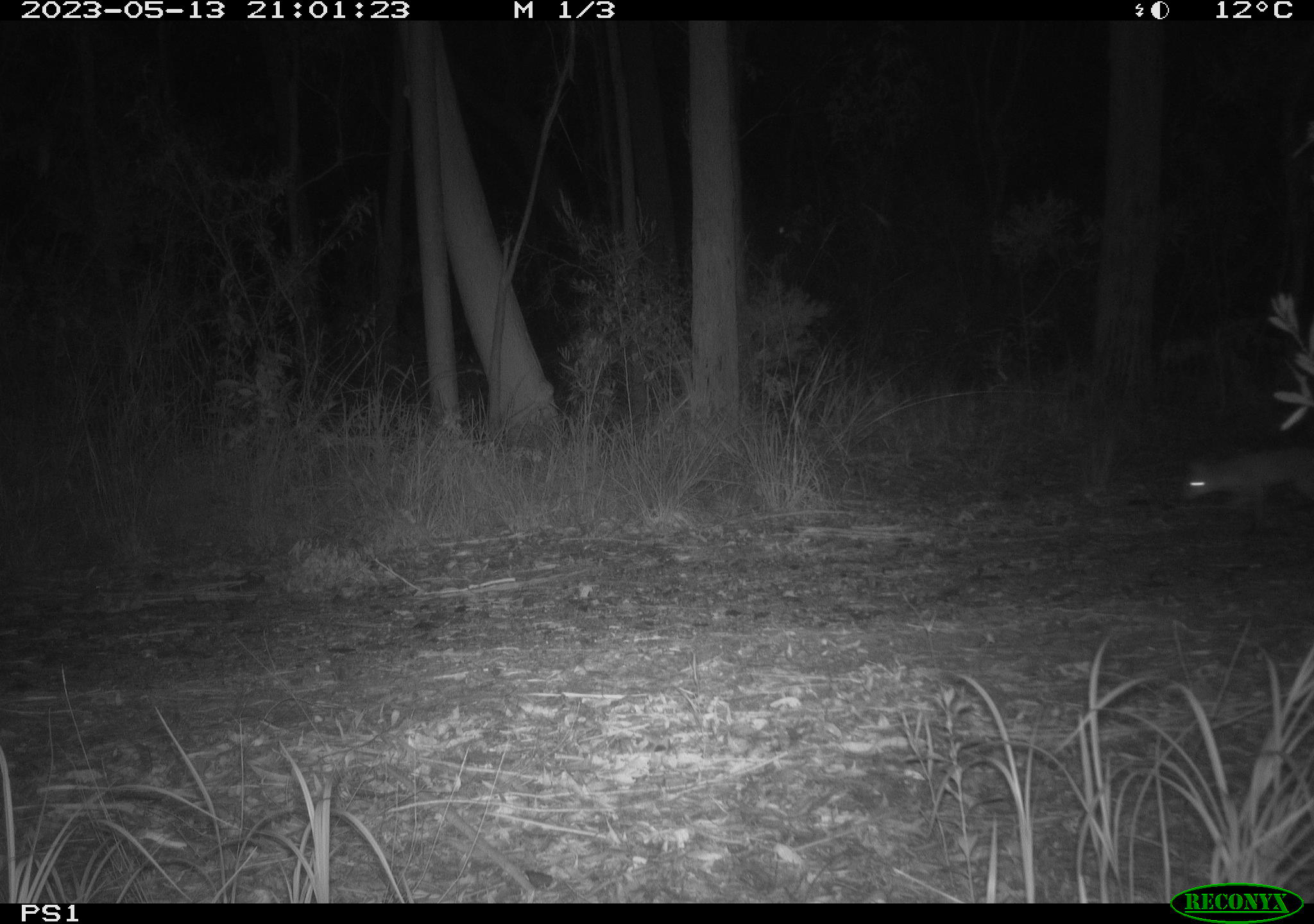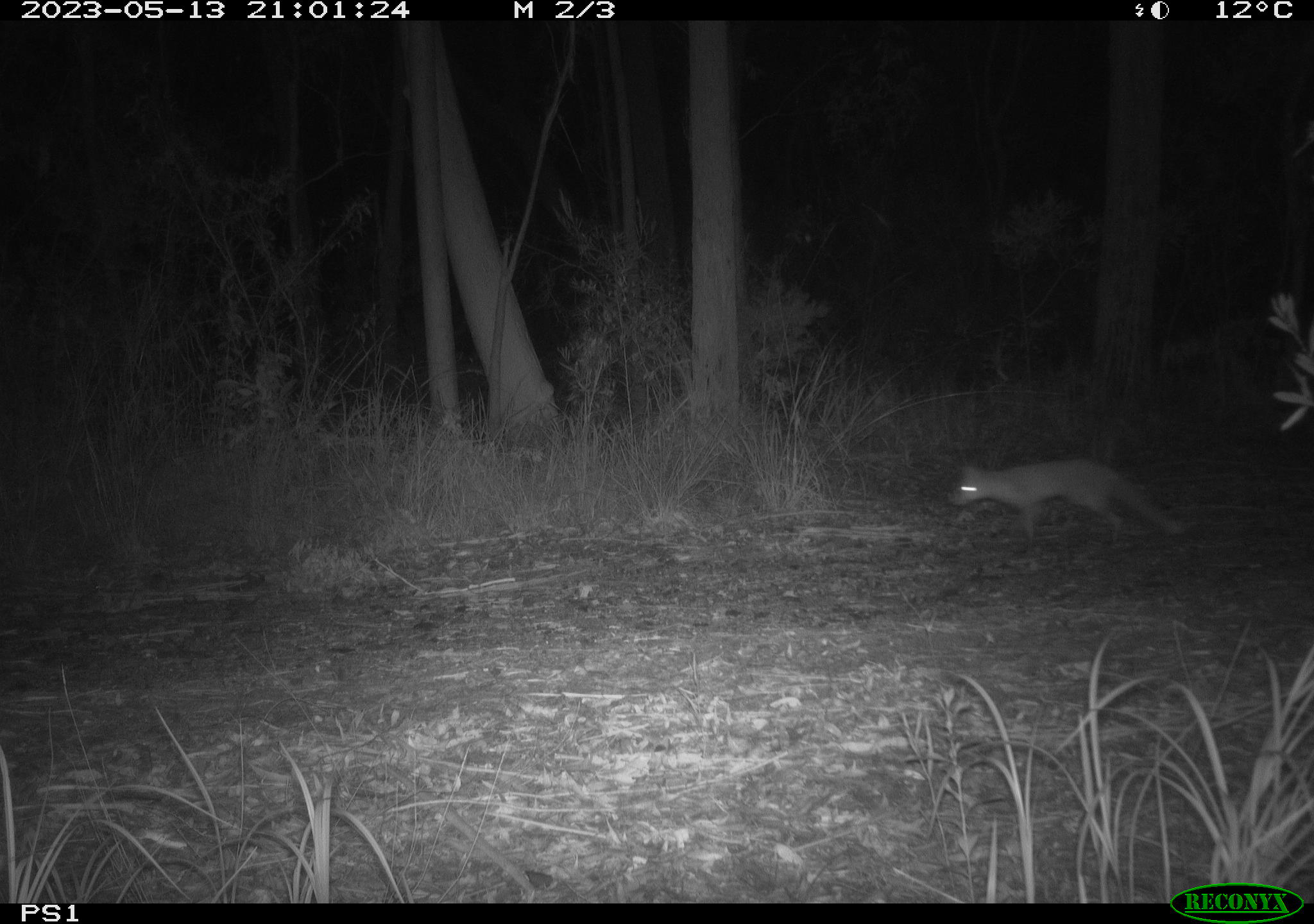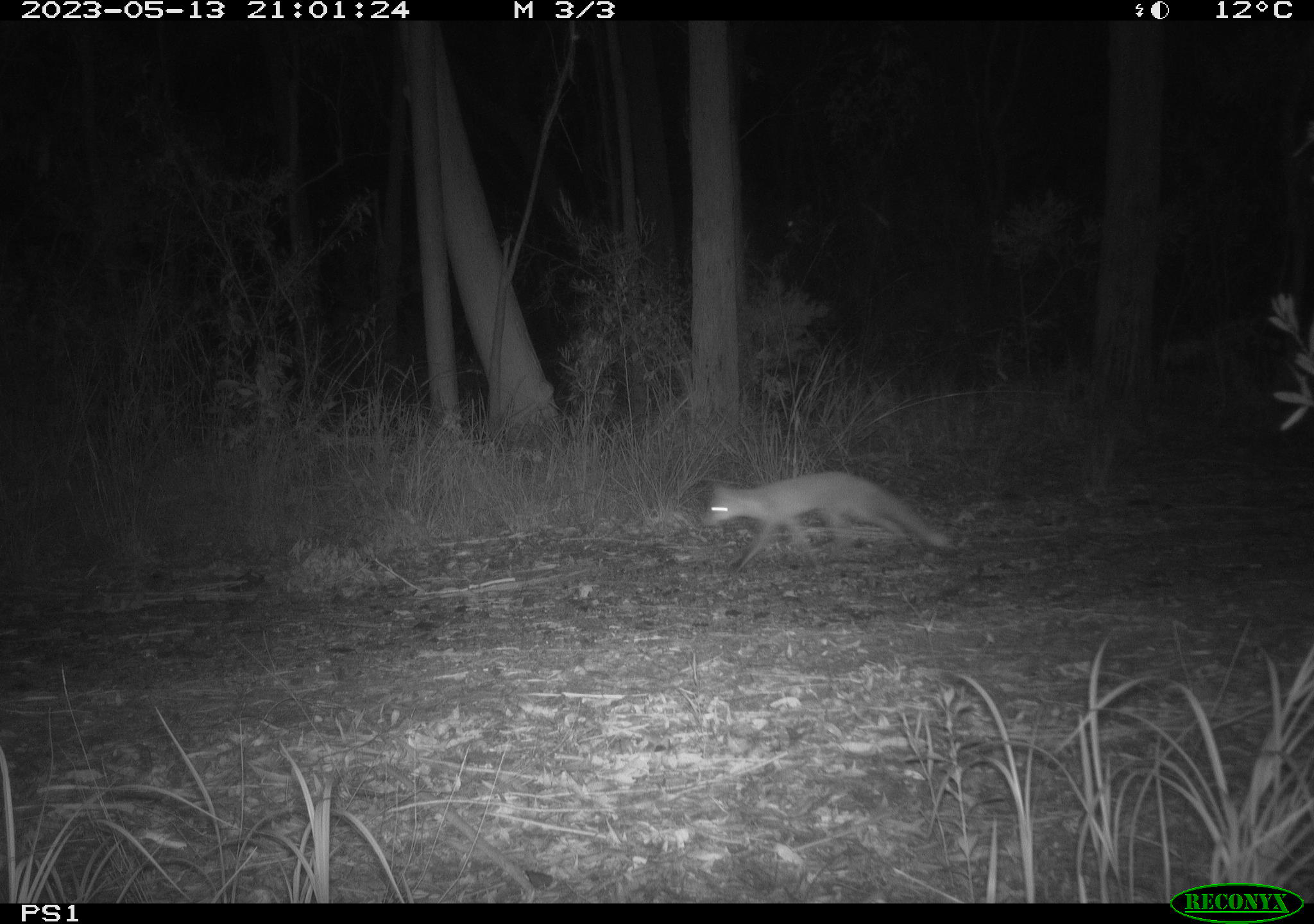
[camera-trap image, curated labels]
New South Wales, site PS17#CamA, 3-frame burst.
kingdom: Animalia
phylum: Chordata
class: Mammalia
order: Carnivora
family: Canidae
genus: Vulpes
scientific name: Vulpes vulpes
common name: red fox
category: fox